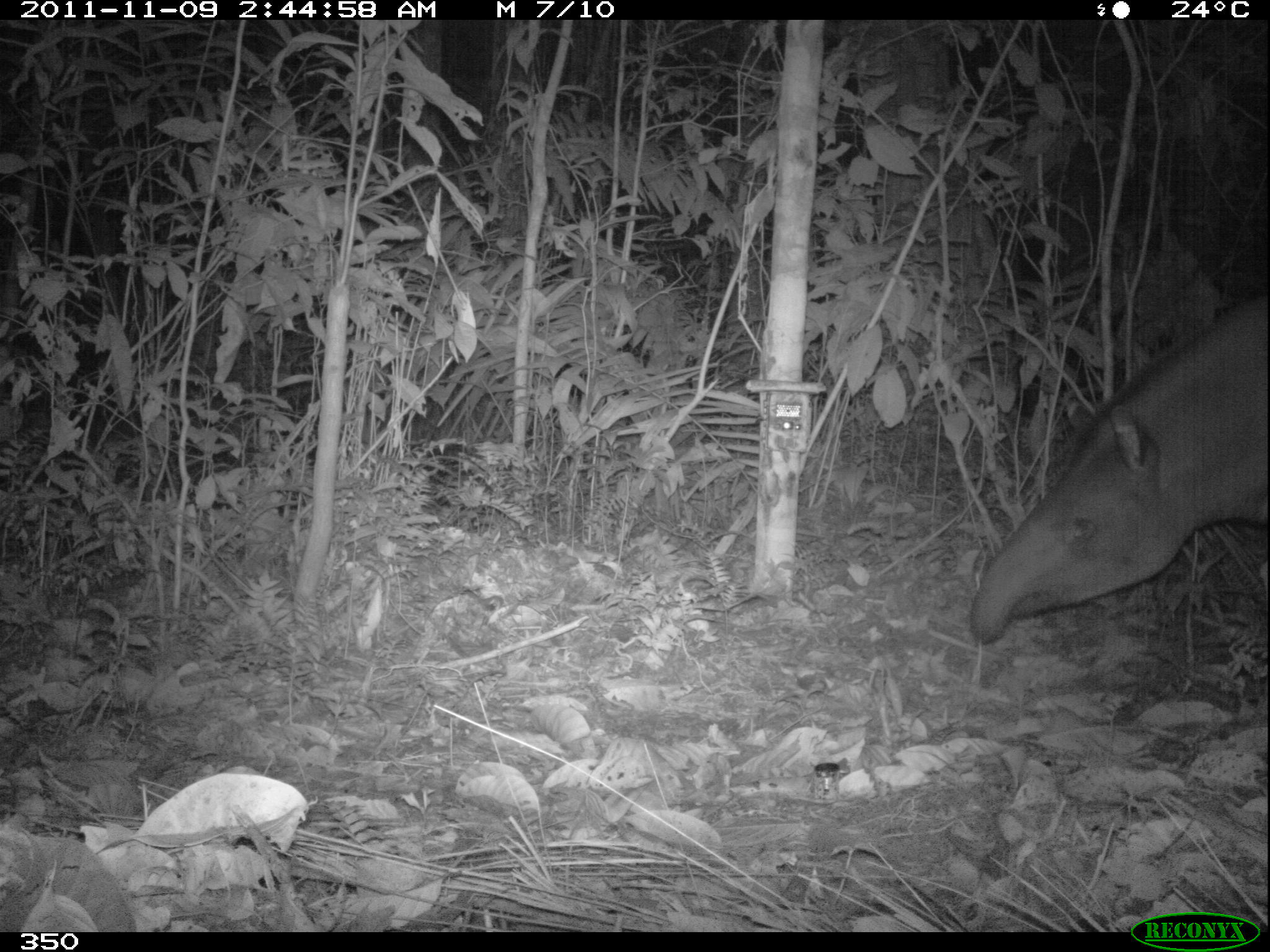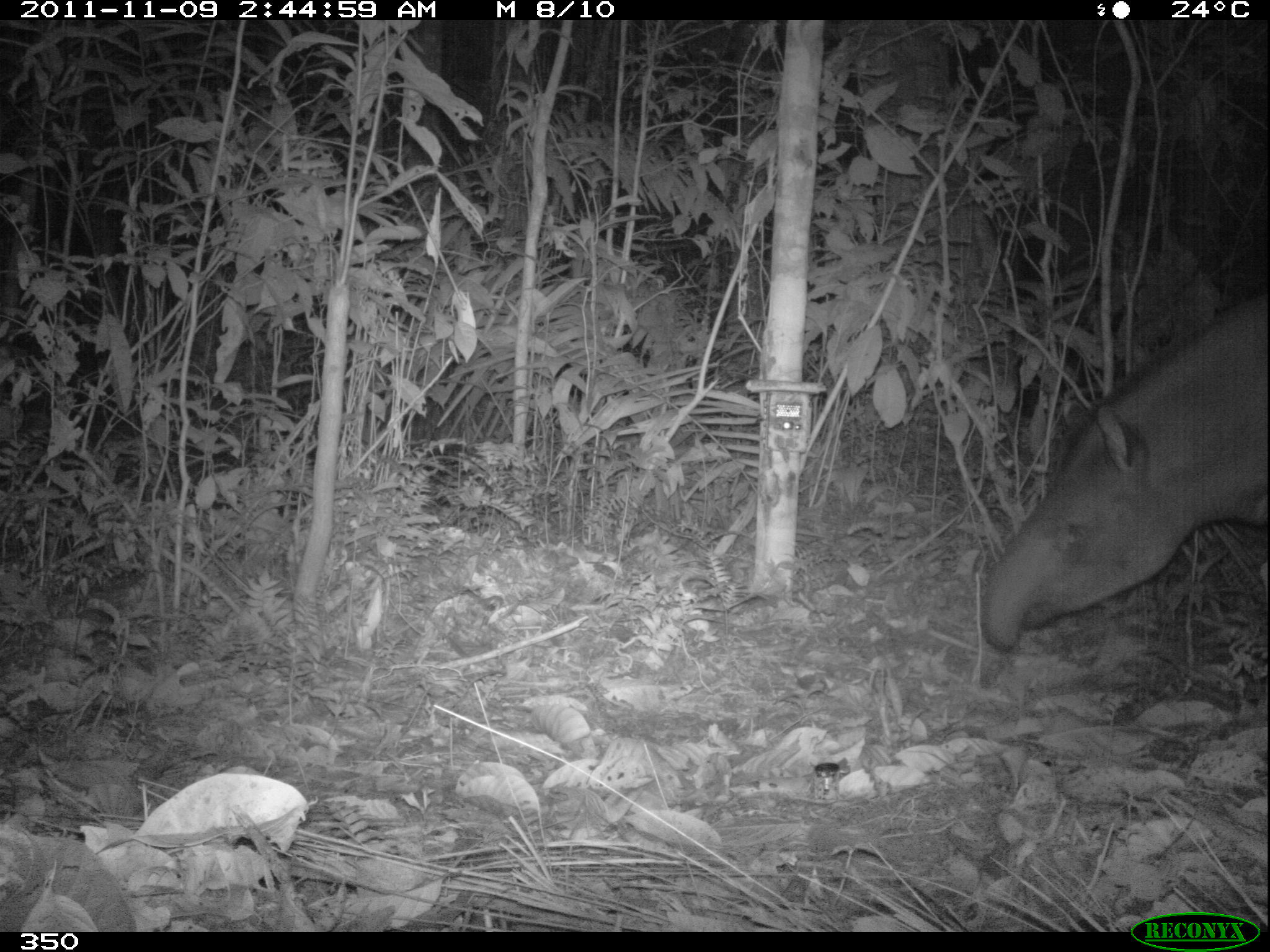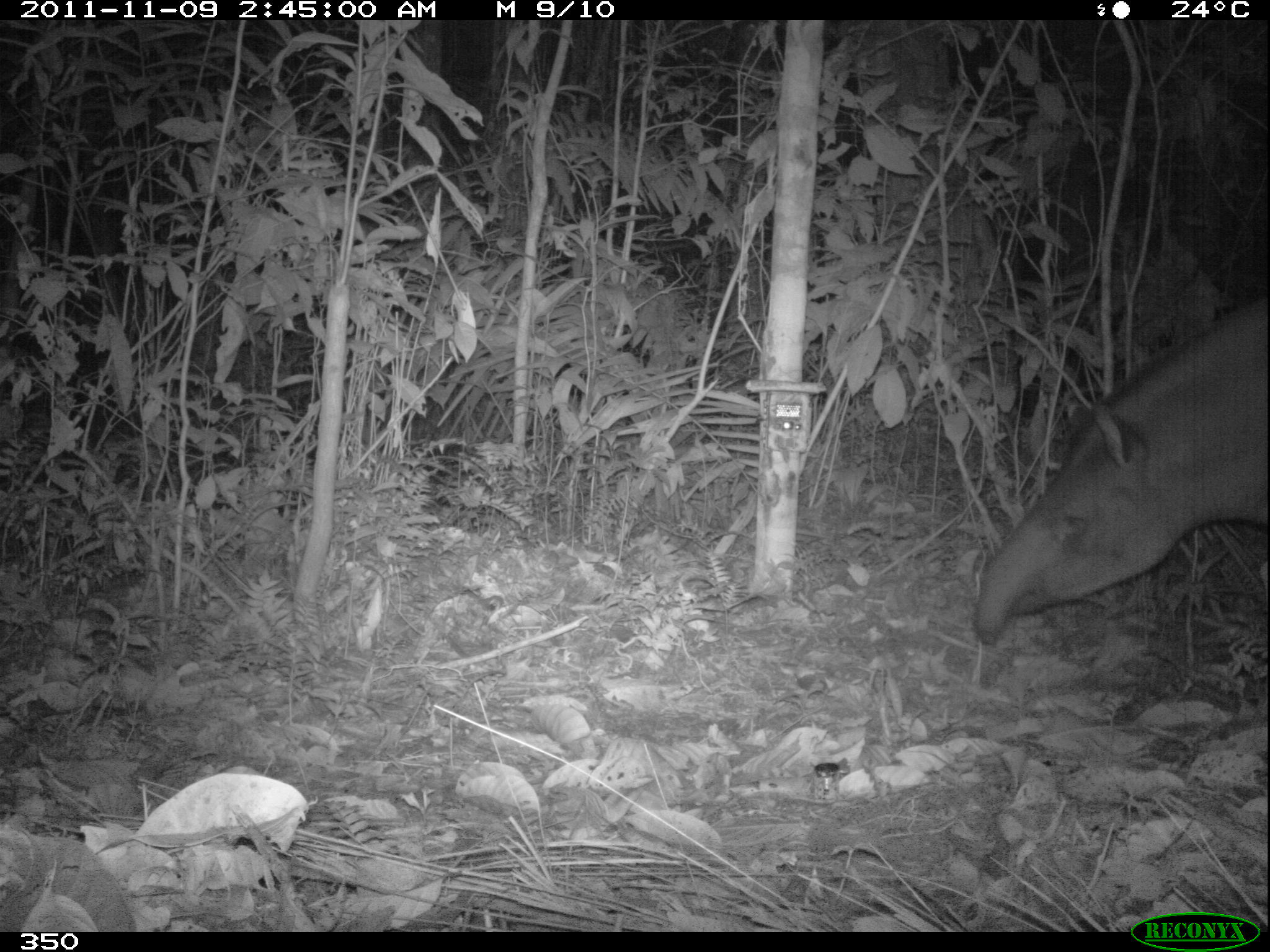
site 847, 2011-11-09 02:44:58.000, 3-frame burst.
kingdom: Animalia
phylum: Chordata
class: Mammalia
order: Perissodactyla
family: Tapiridae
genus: Tapirus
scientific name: Tapirus terrestris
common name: south american tapir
Tapirus terrestris (south american tapir).